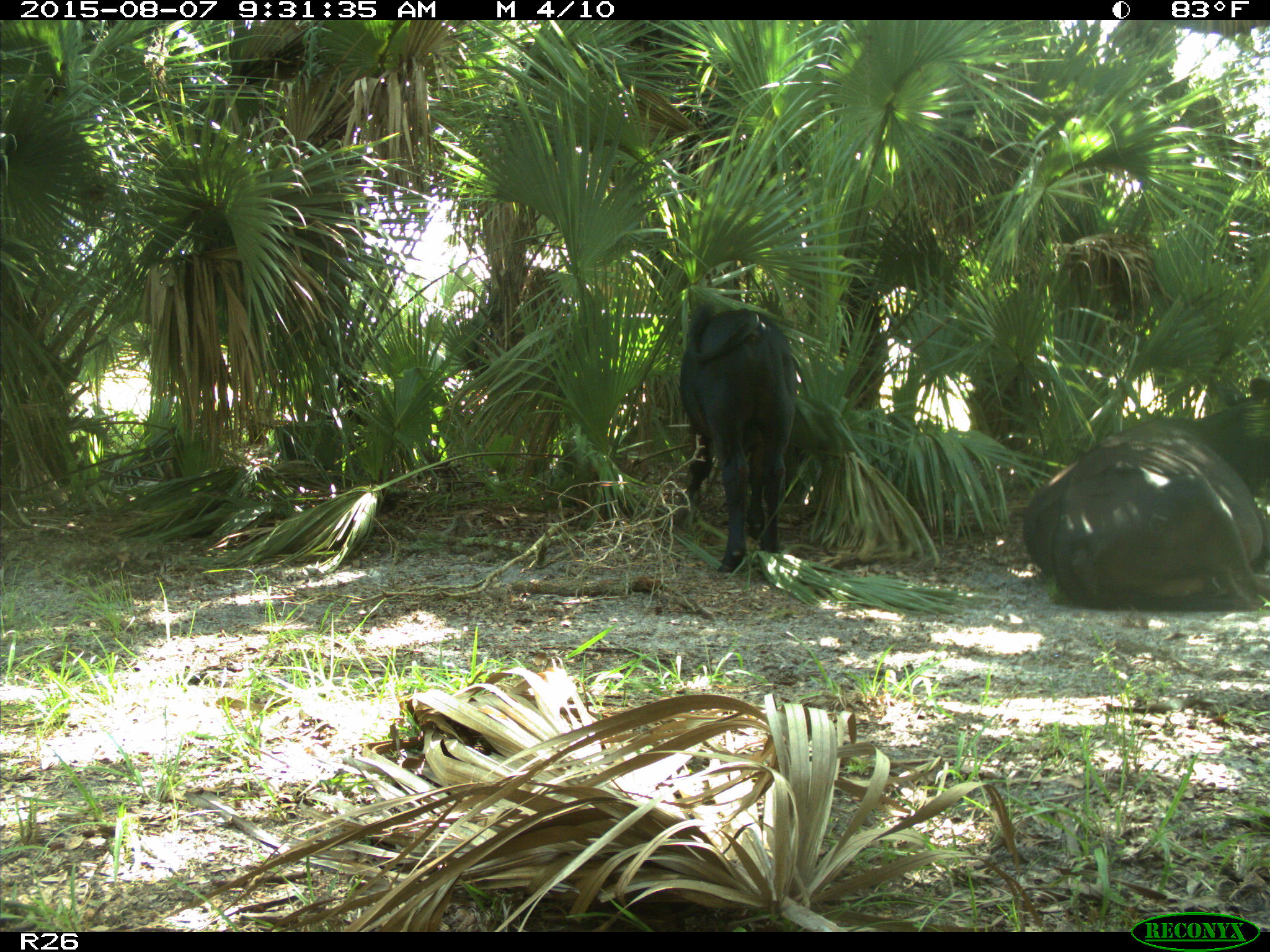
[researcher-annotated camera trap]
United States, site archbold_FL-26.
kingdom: Animalia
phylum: Chordata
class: Mammalia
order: Artiodactyla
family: Bovidae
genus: Bos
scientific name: Bos taurus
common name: domestic cow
Bos taurus (domestic cow).